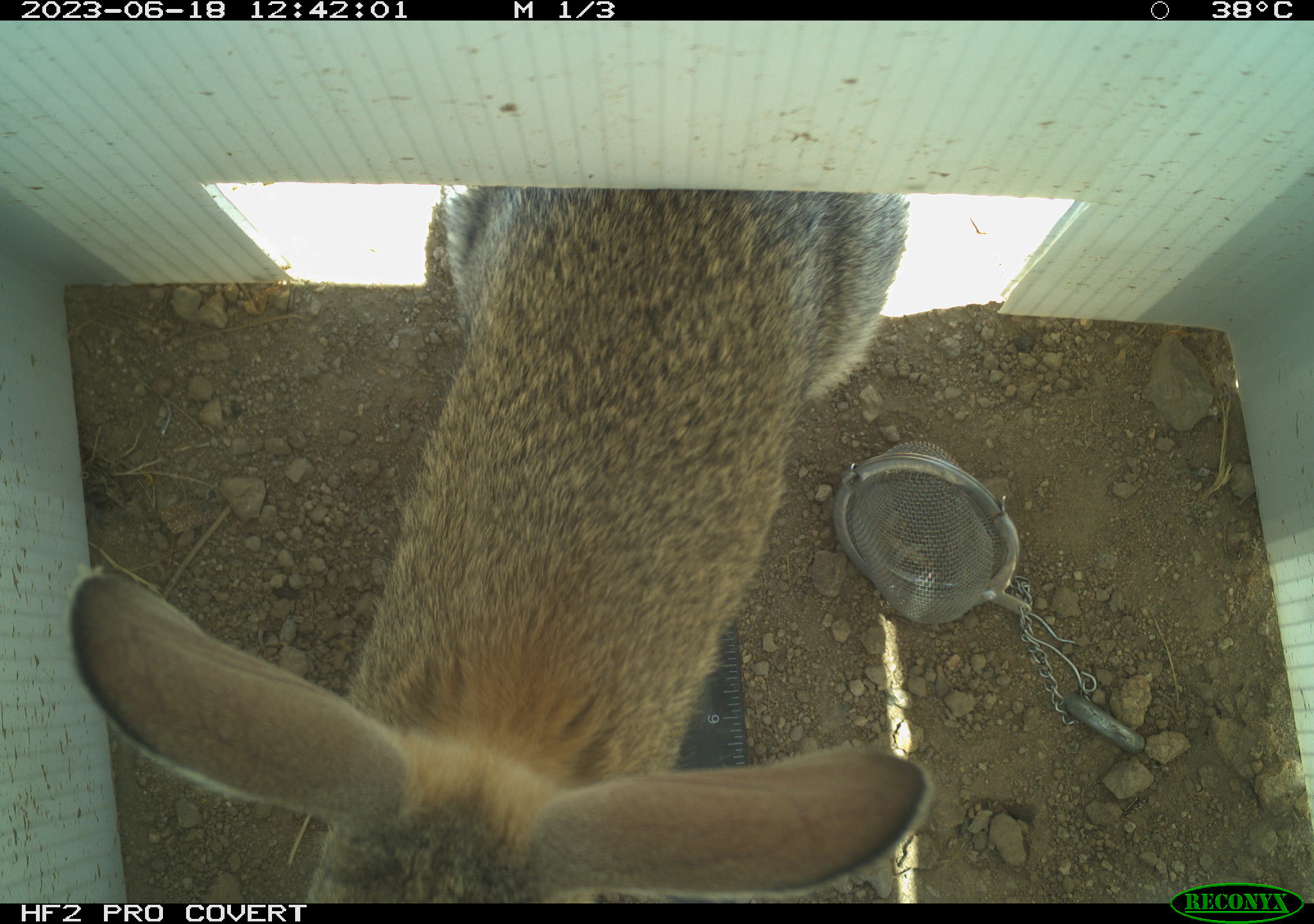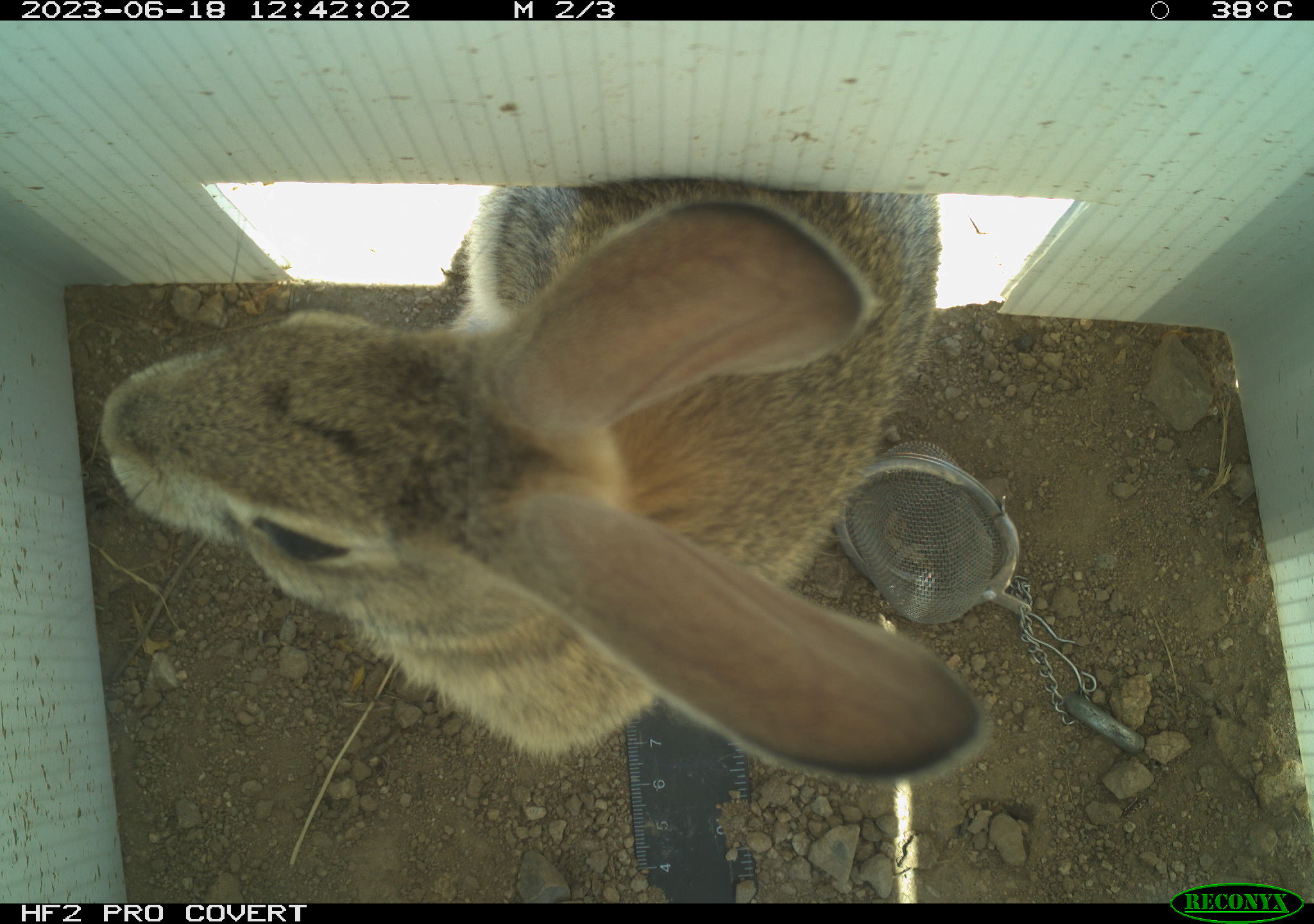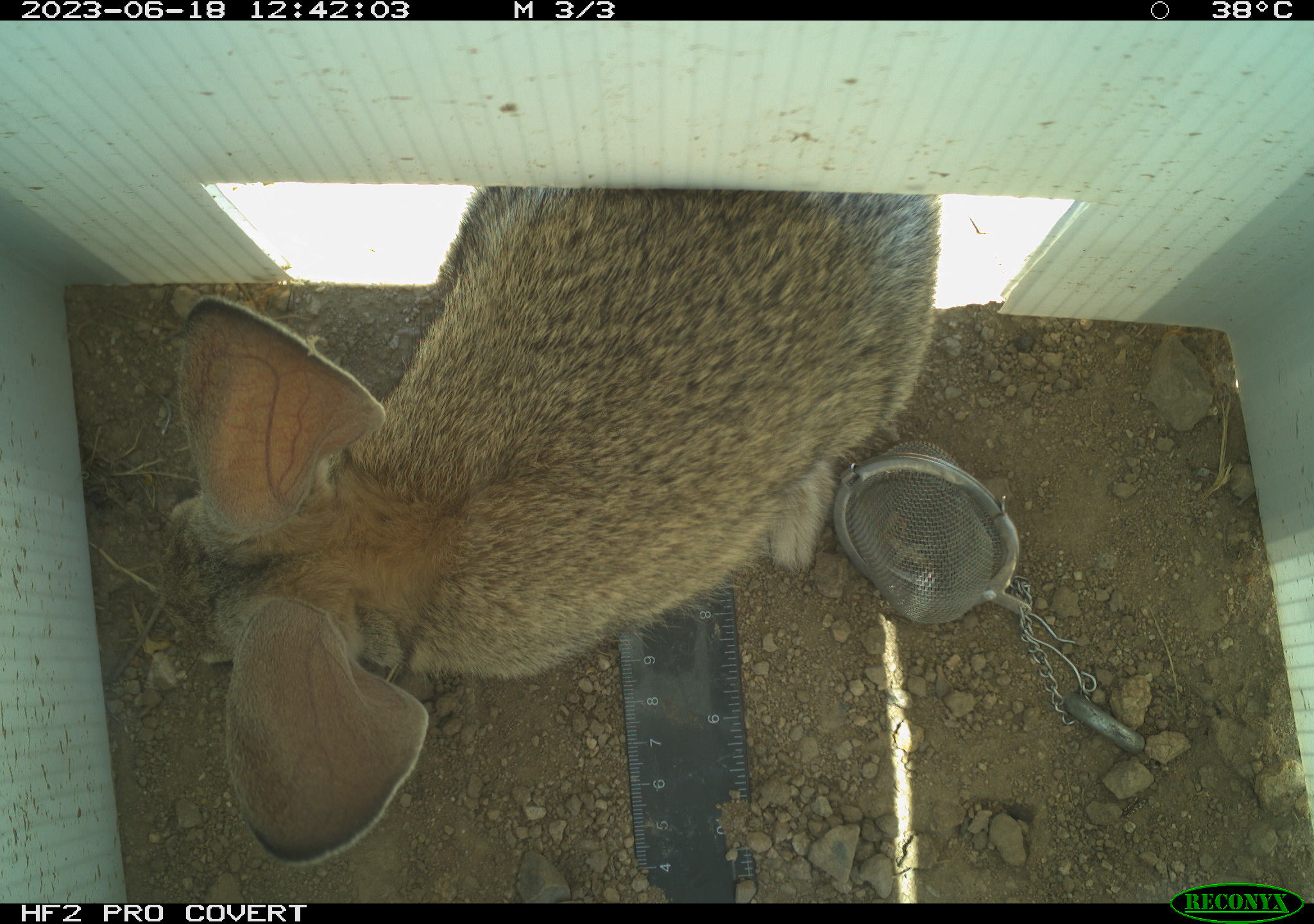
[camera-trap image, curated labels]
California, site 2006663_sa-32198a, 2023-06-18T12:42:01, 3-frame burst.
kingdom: Animalia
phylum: Chordata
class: Mammalia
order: Lagomorpha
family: Leporidae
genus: Sylvilagus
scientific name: Sylvilagus audubonii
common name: desert cottontail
Desert cottontail (Sylvilagus audubonii).